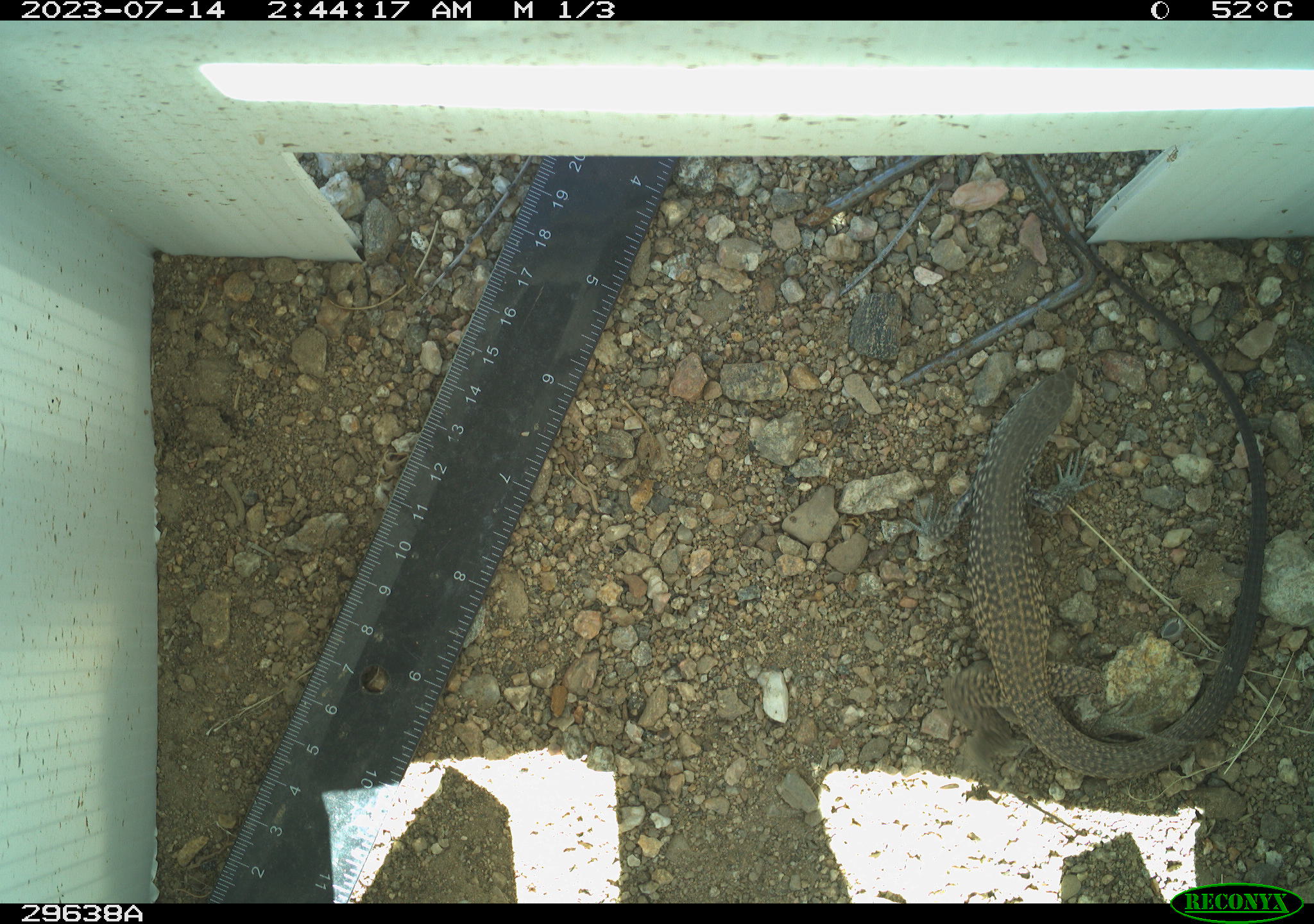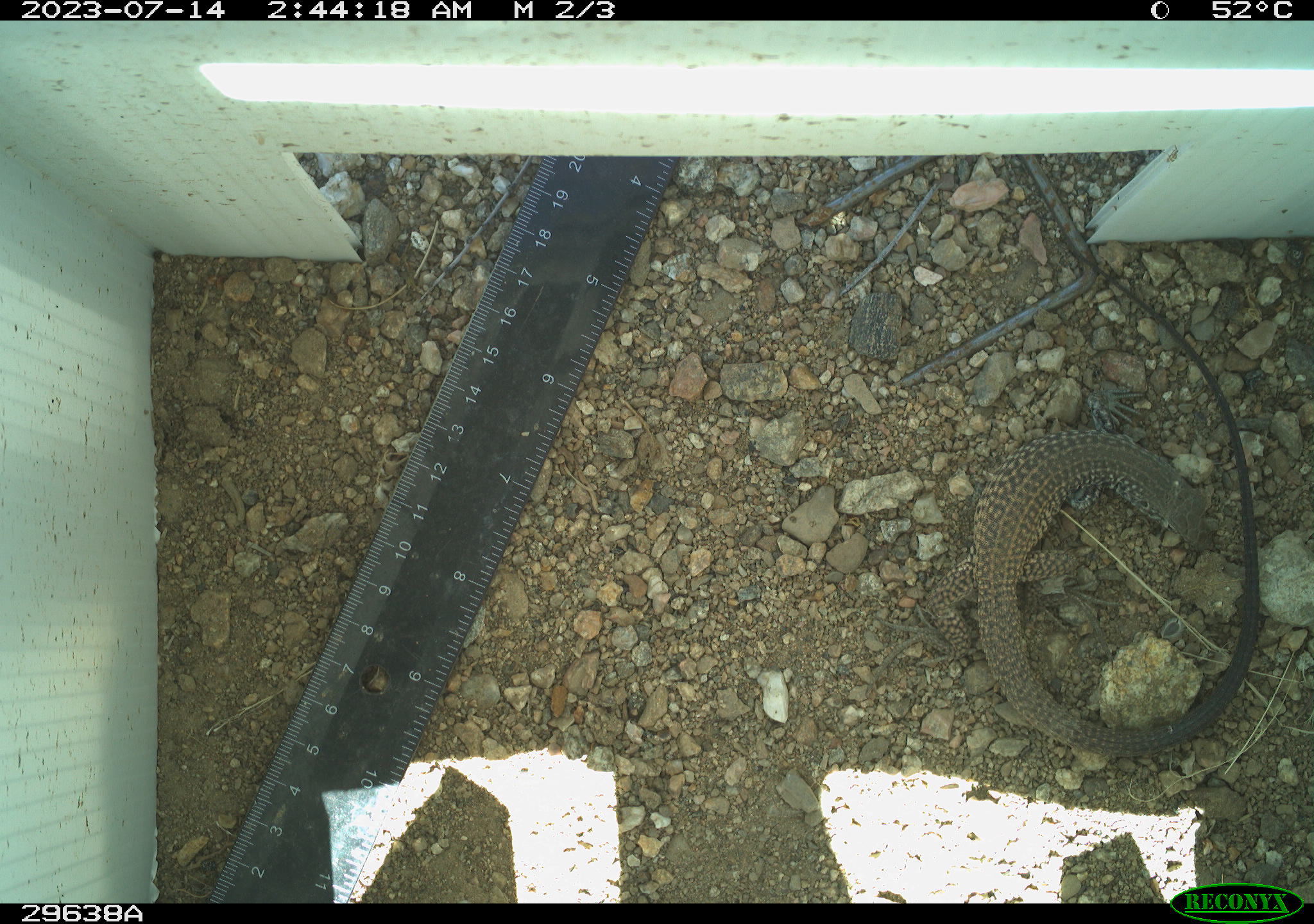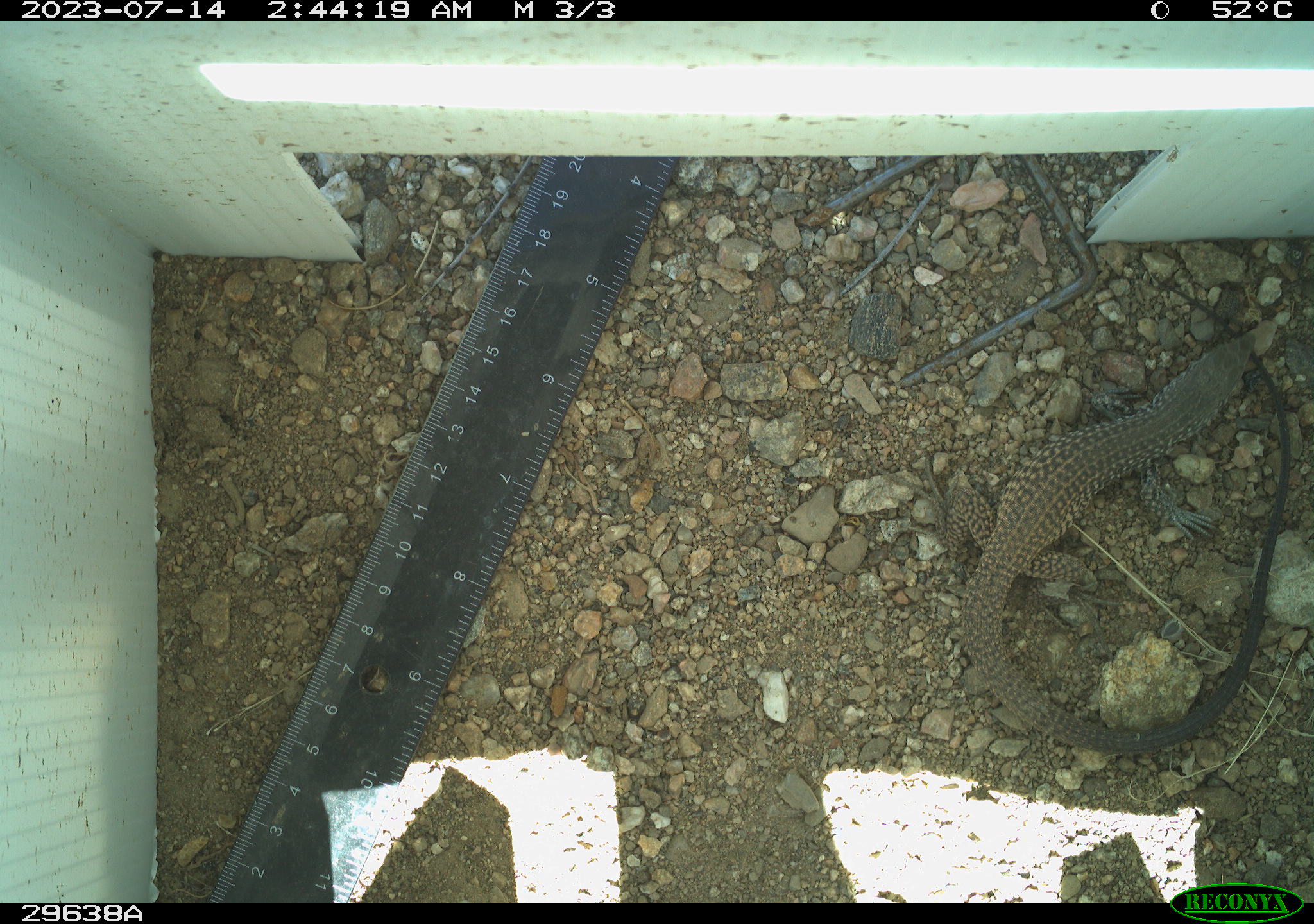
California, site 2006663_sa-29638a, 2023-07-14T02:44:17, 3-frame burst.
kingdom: Animalia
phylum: Chordata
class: Reptilia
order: Squamata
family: Teiidae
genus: Aspidoscelis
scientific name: Aspidoscelis tigris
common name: western whiptail